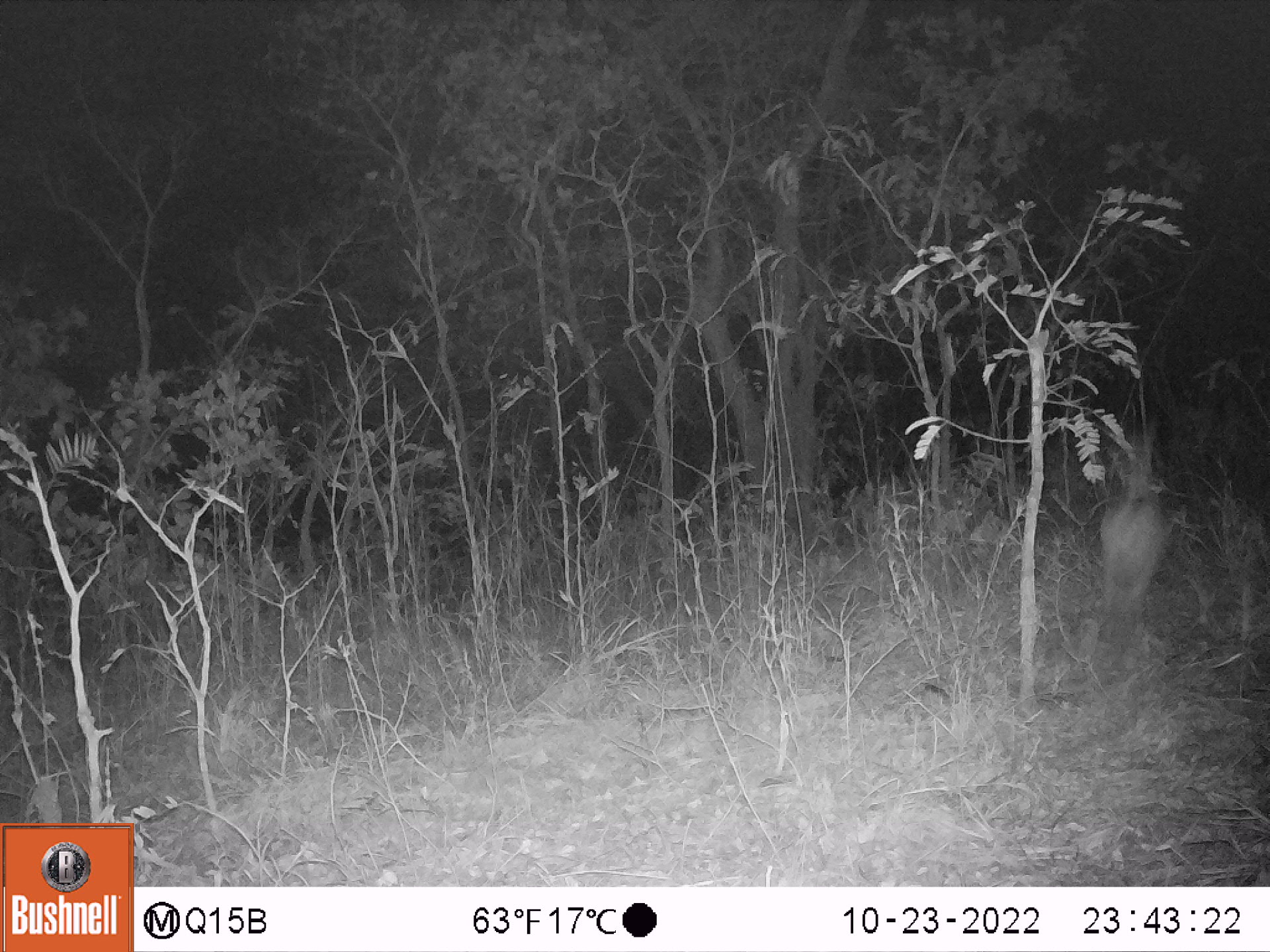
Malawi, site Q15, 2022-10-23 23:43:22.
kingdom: Animalia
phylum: Chordata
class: Mammalia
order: Artiodactyla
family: Bovidae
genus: Sylvicapra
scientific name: Sylvicapra grimmia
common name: common duiker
Common duiker (Sylvicapra grimmia), count 1.